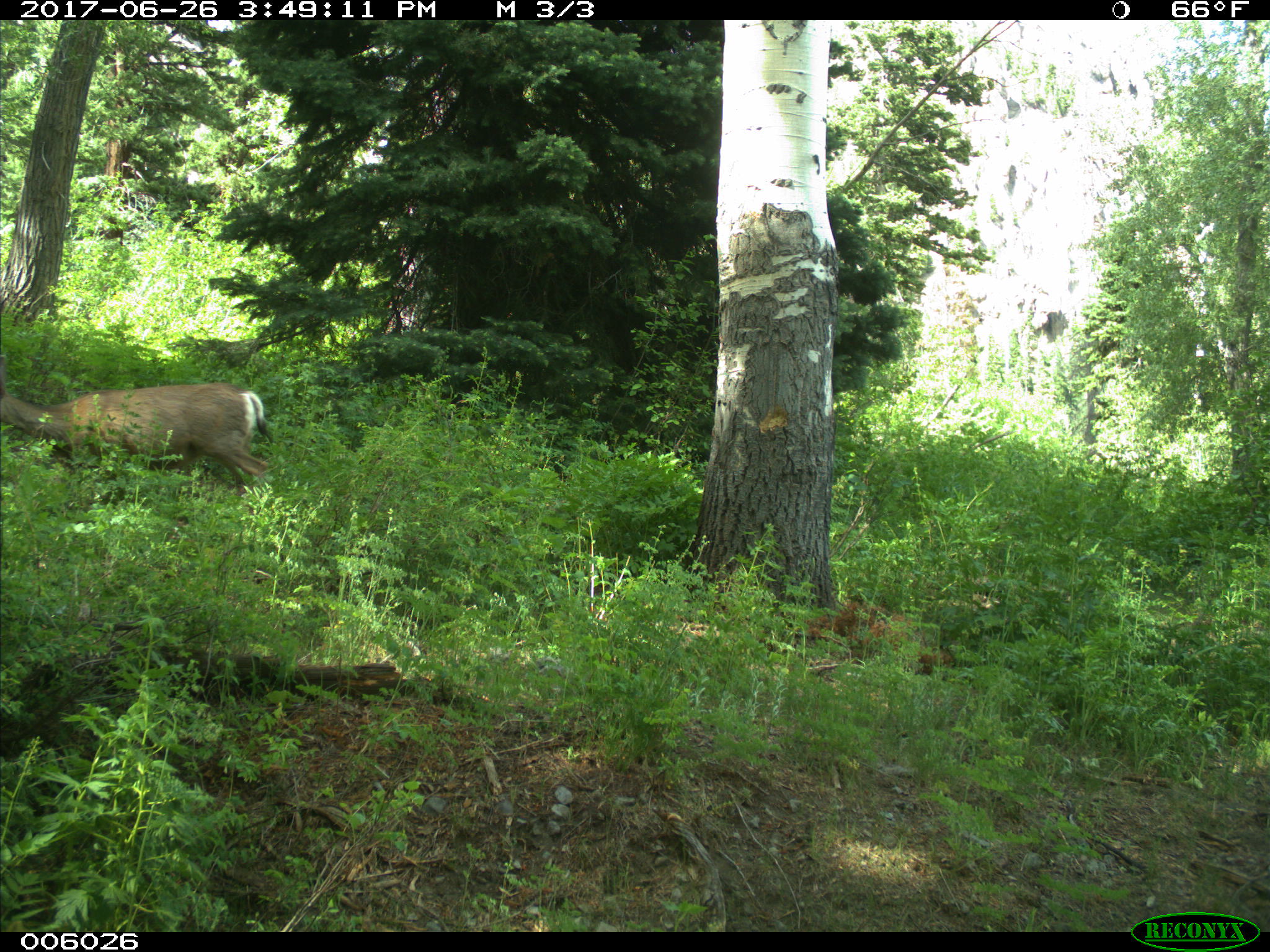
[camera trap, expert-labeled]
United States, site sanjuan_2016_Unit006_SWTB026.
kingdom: Animalia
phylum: Chordata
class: Mammalia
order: Artiodactyla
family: Cervidae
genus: Odocoileus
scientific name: Odocoileus hemionus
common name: mule deer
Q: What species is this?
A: Odocoileus hemionus (mule deer).